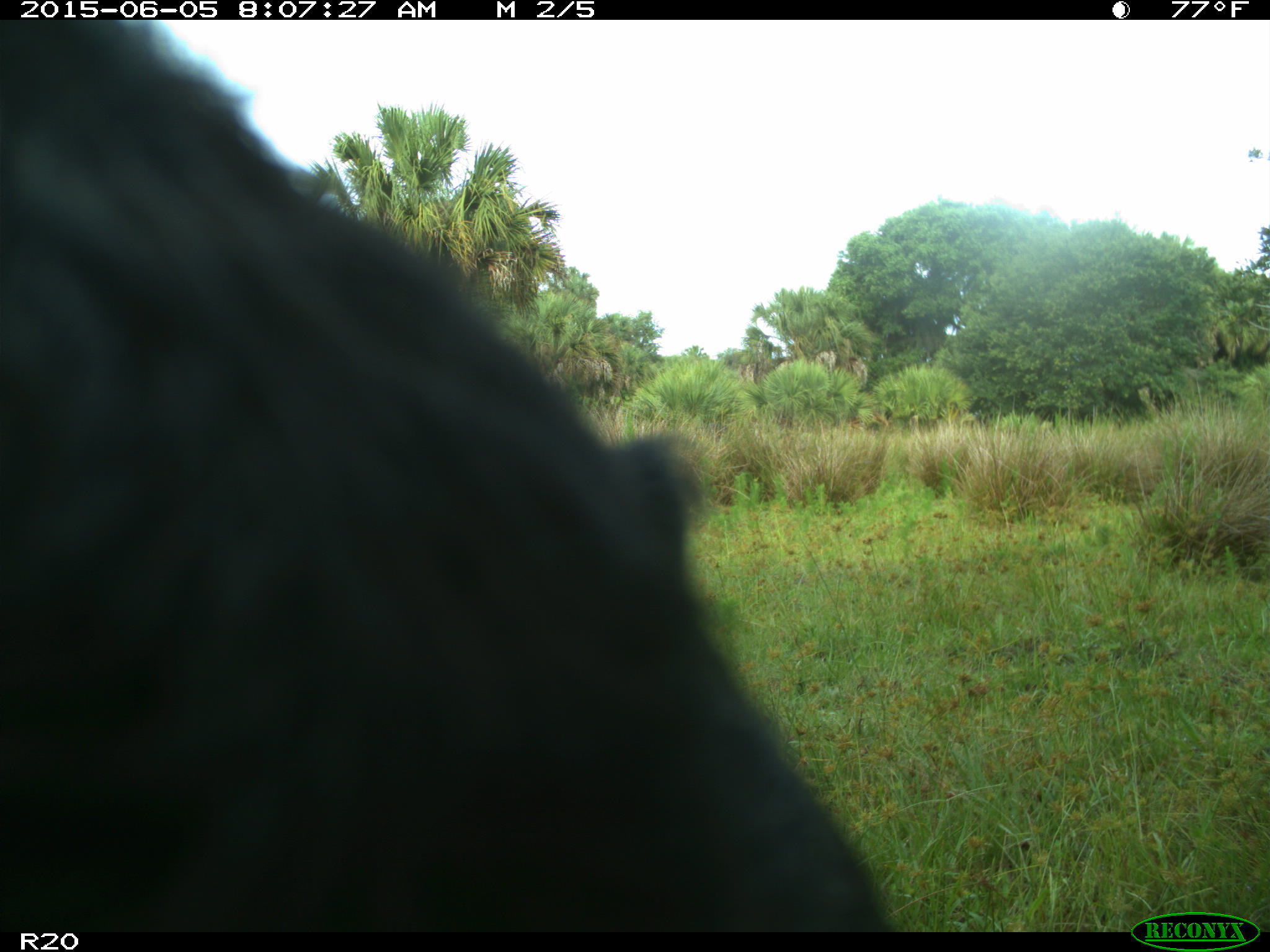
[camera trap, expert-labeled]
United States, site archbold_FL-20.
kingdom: Animalia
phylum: Chordata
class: Mammalia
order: Artiodactyla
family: Bovidae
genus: Bos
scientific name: Bos taurus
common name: domestic cow